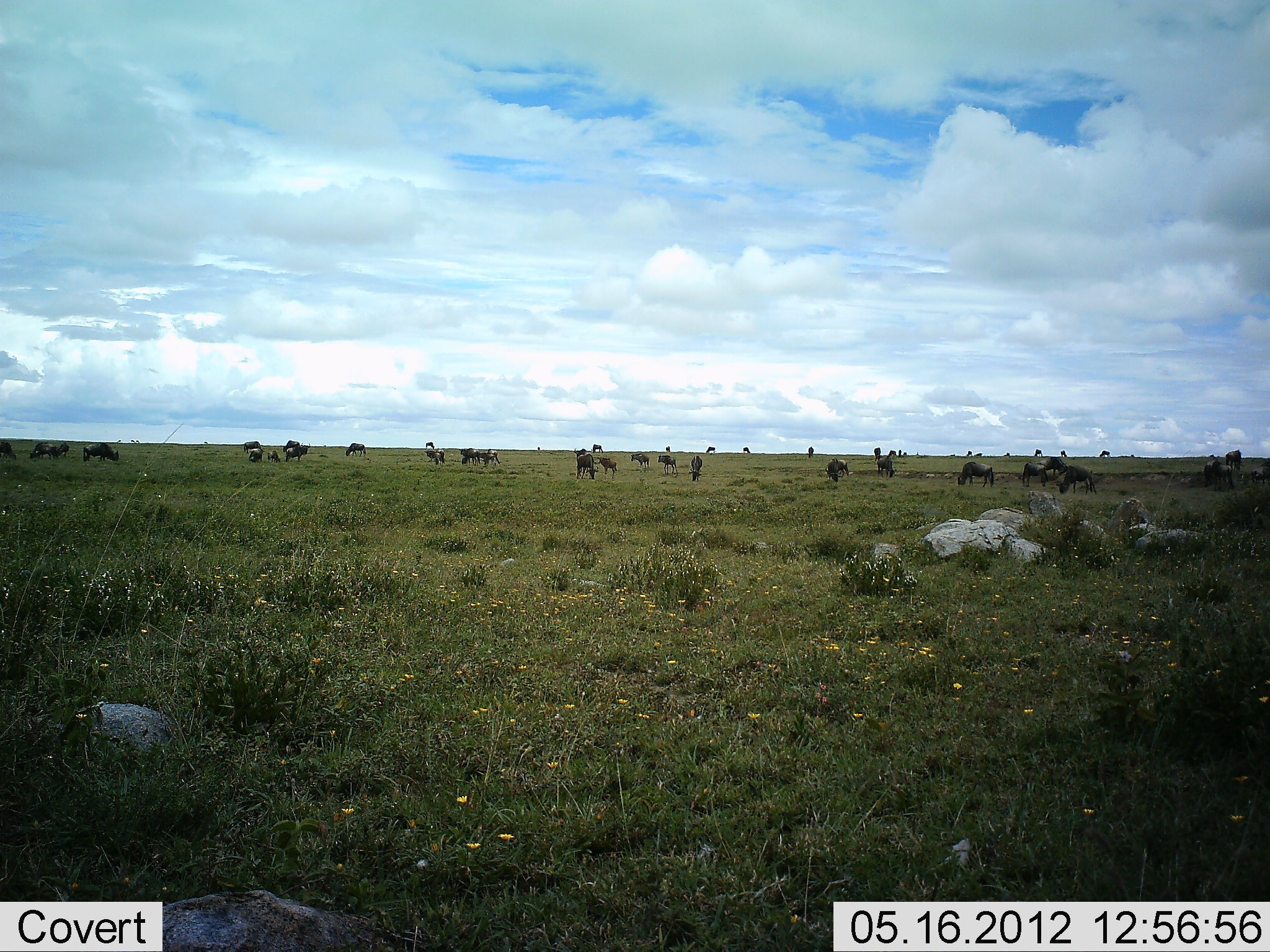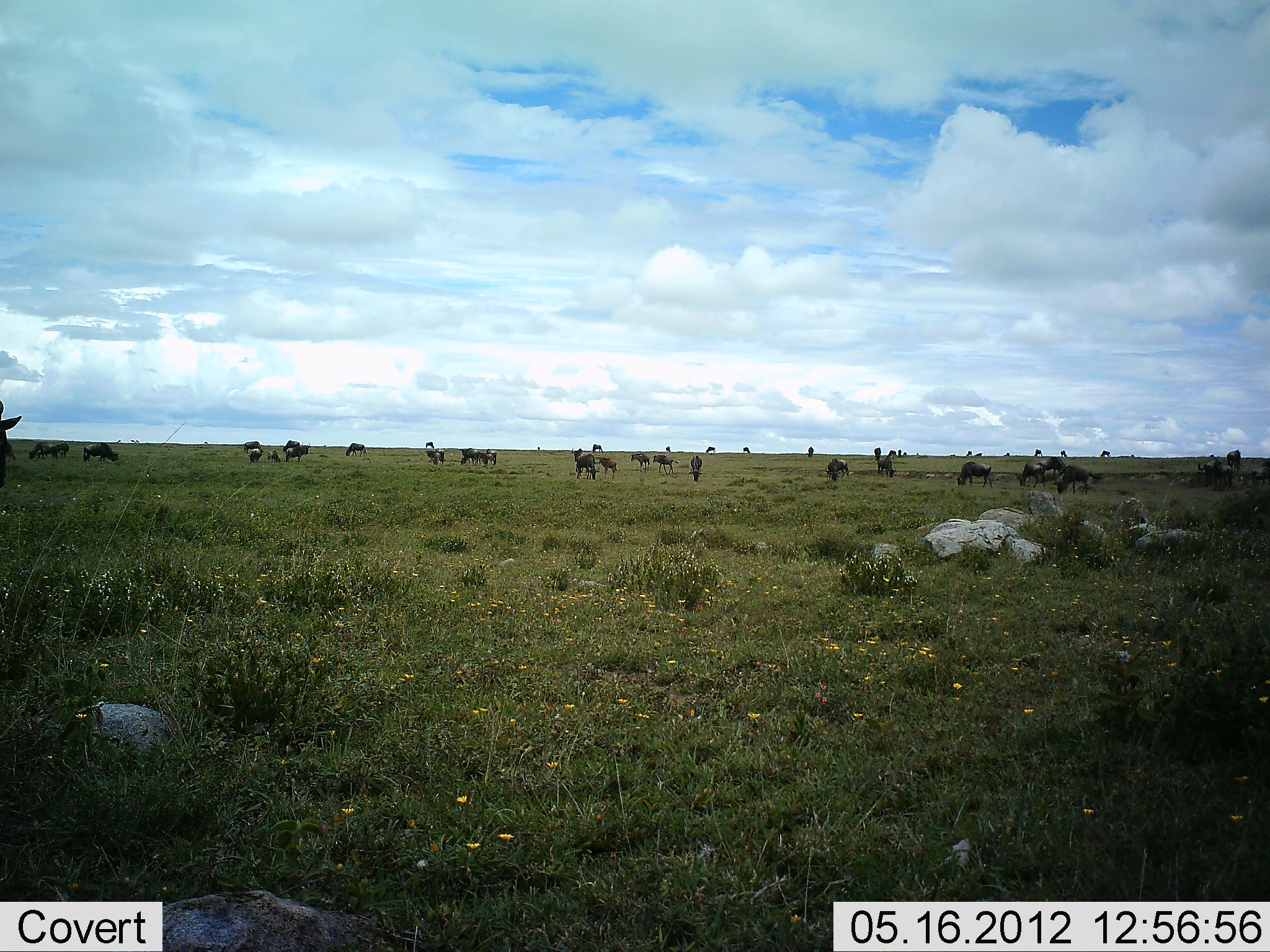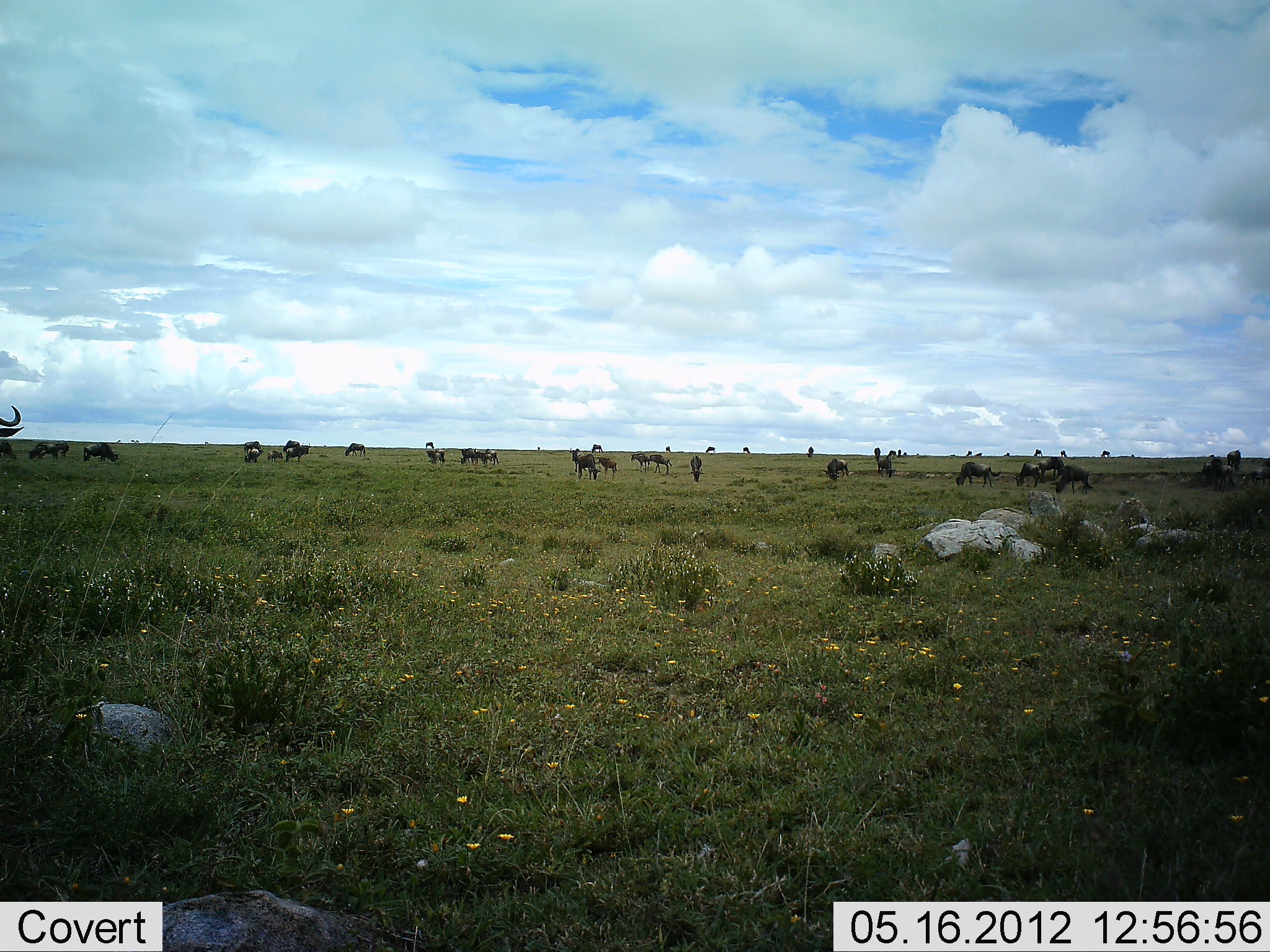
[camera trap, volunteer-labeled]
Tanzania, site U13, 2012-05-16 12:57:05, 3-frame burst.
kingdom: Animalia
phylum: Chordata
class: Mammalia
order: Artiodactyla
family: Bovidae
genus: Connochaetes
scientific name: Connochaetes taurinus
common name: blue wildebeest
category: wildebeest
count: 11-50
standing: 70%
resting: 0%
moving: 30%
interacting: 10%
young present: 10%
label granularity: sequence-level